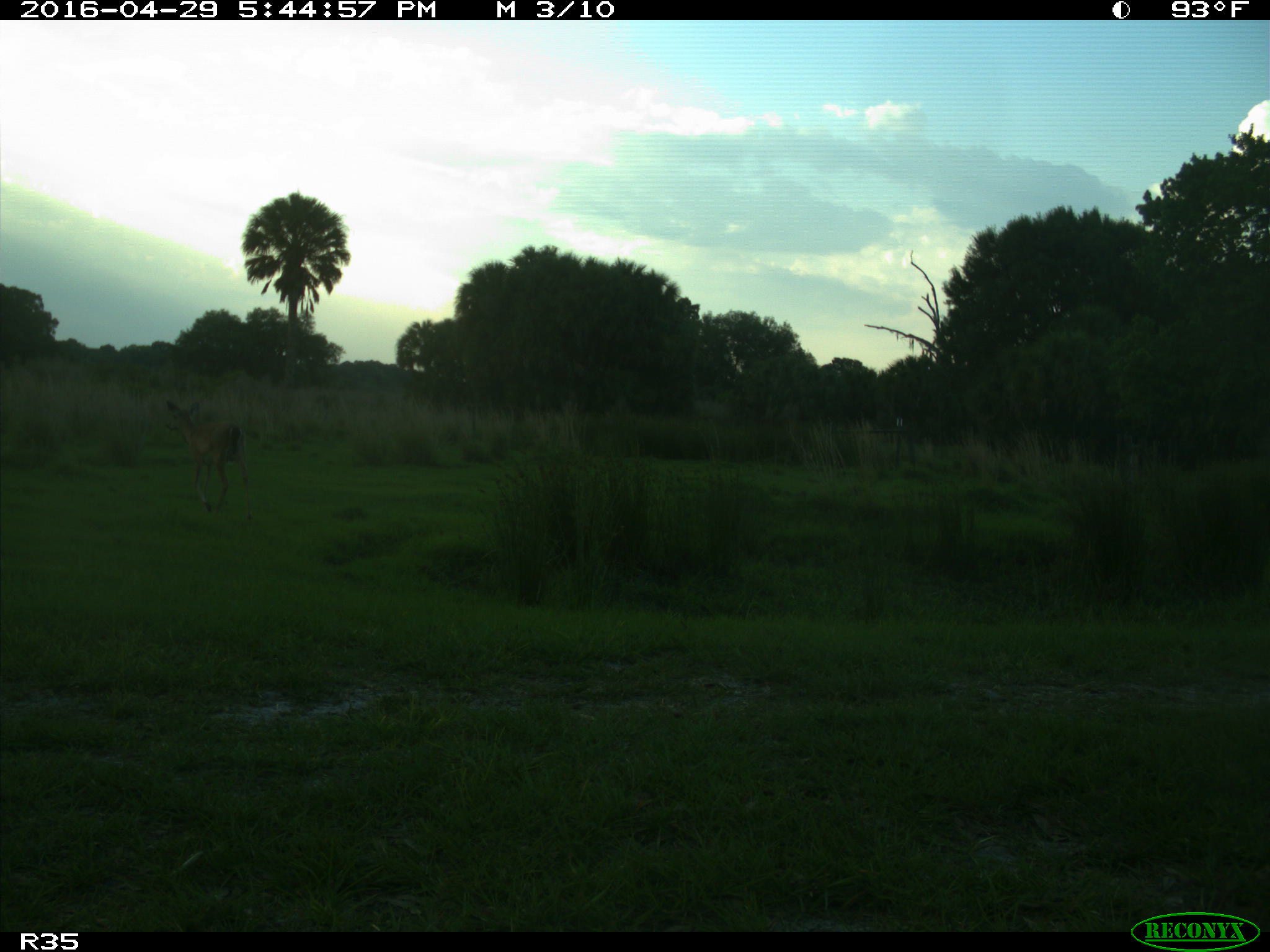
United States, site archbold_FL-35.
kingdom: Animalia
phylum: Chordata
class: Mammalia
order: Artiodactyla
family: Cervidae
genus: Odocoileus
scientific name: Odocoileus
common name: deer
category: unidentified deer